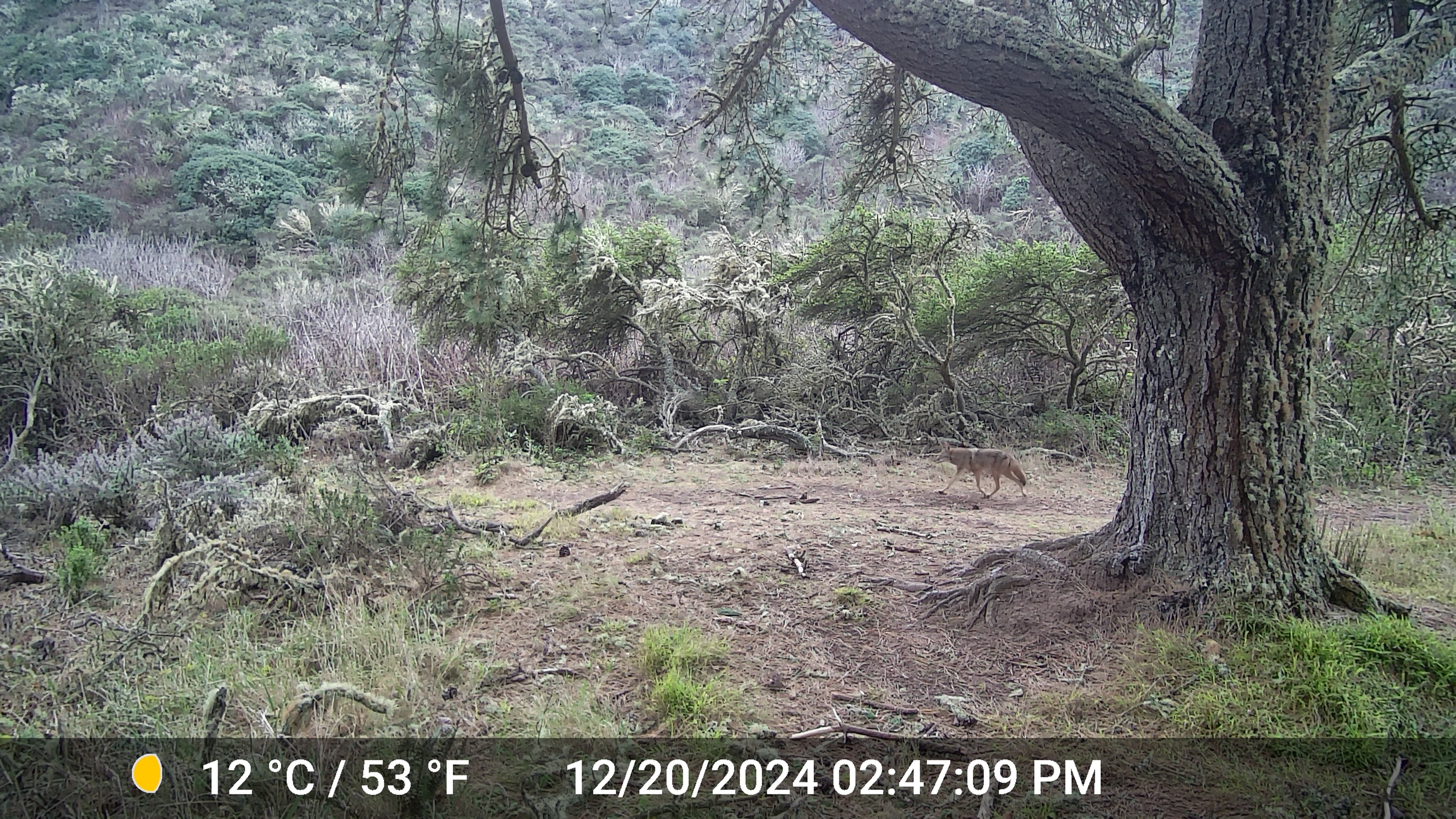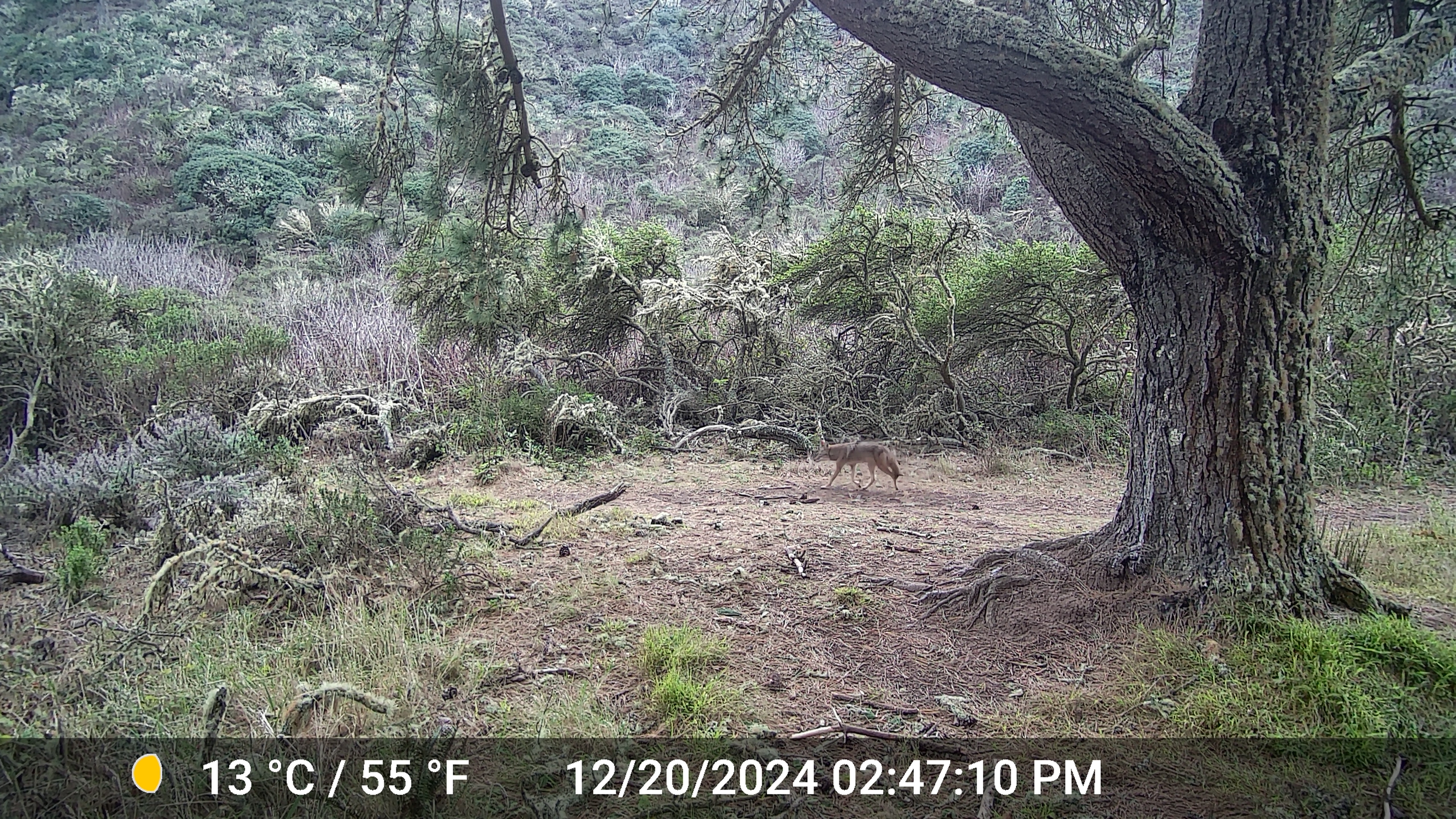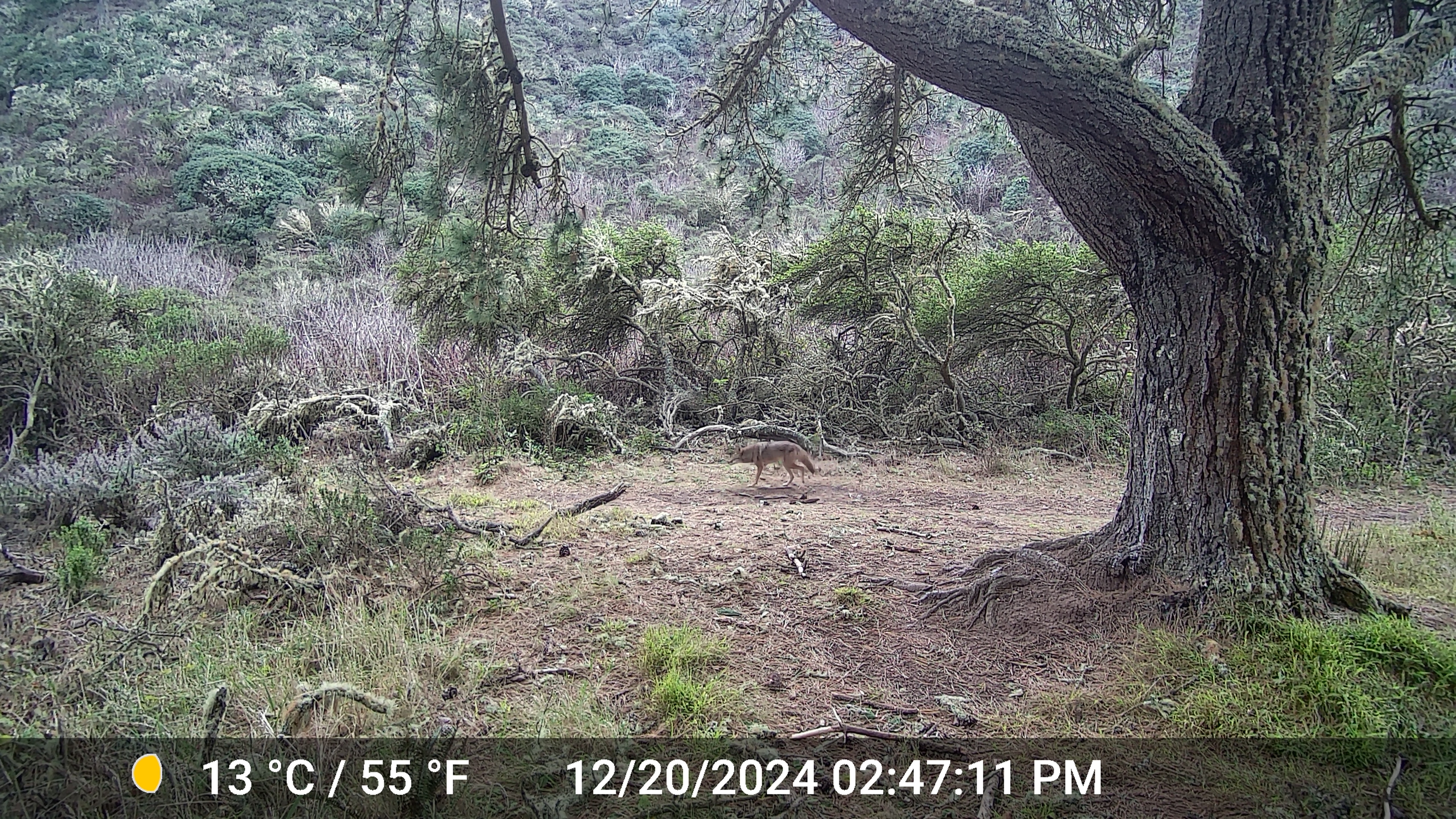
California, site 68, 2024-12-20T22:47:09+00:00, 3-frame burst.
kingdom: Animalia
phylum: Chordata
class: Mammalia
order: Carnivora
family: Canidae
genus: Canis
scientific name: Canis latrans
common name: coyote